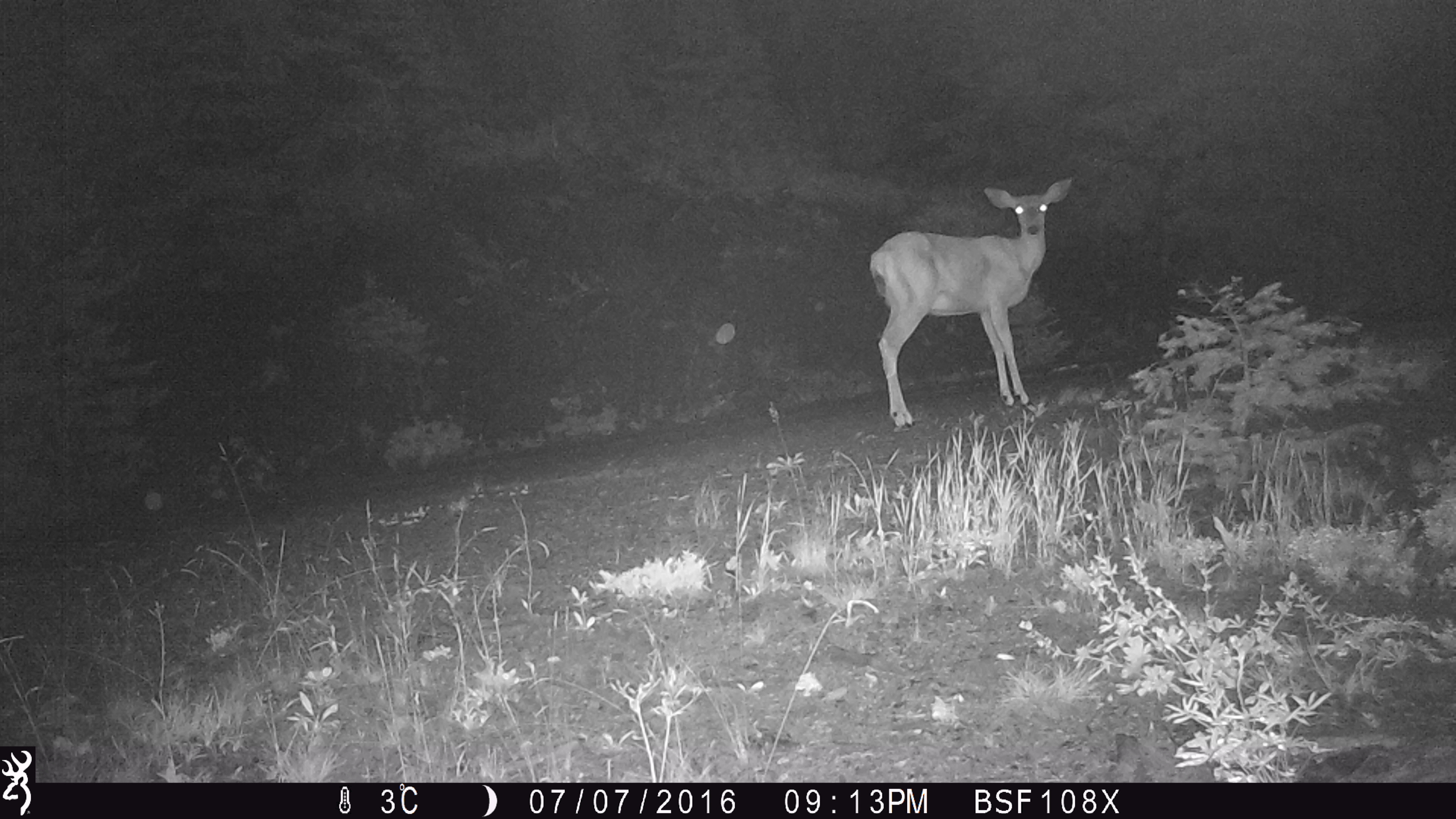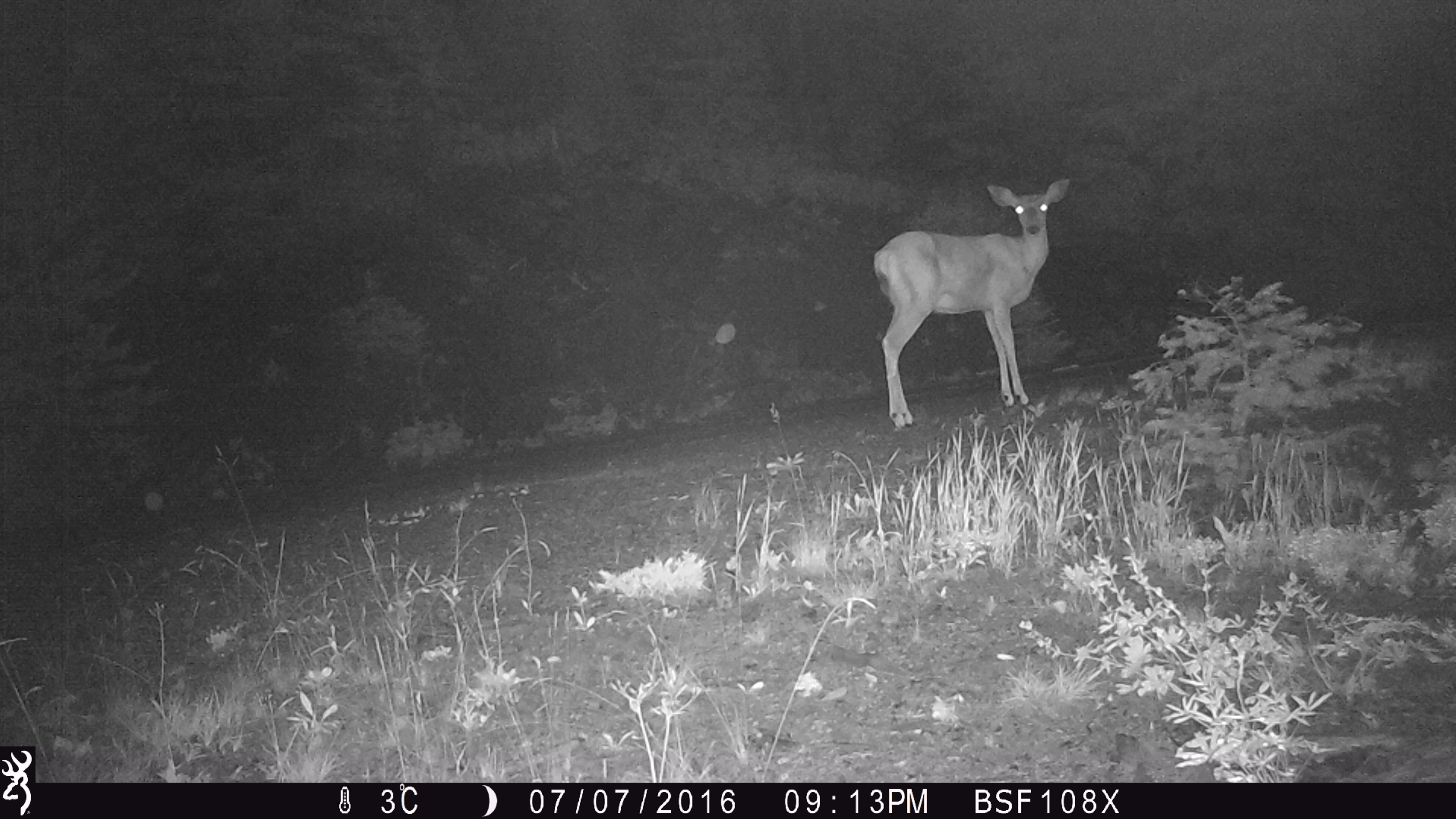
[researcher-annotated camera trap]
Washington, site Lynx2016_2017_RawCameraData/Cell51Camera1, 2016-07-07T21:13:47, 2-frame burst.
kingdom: Animalia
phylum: Chordata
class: Mammalia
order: Artiodactyla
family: Cervidae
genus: Odocoileus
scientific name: Odocoileus hemionus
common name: mule deer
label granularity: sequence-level